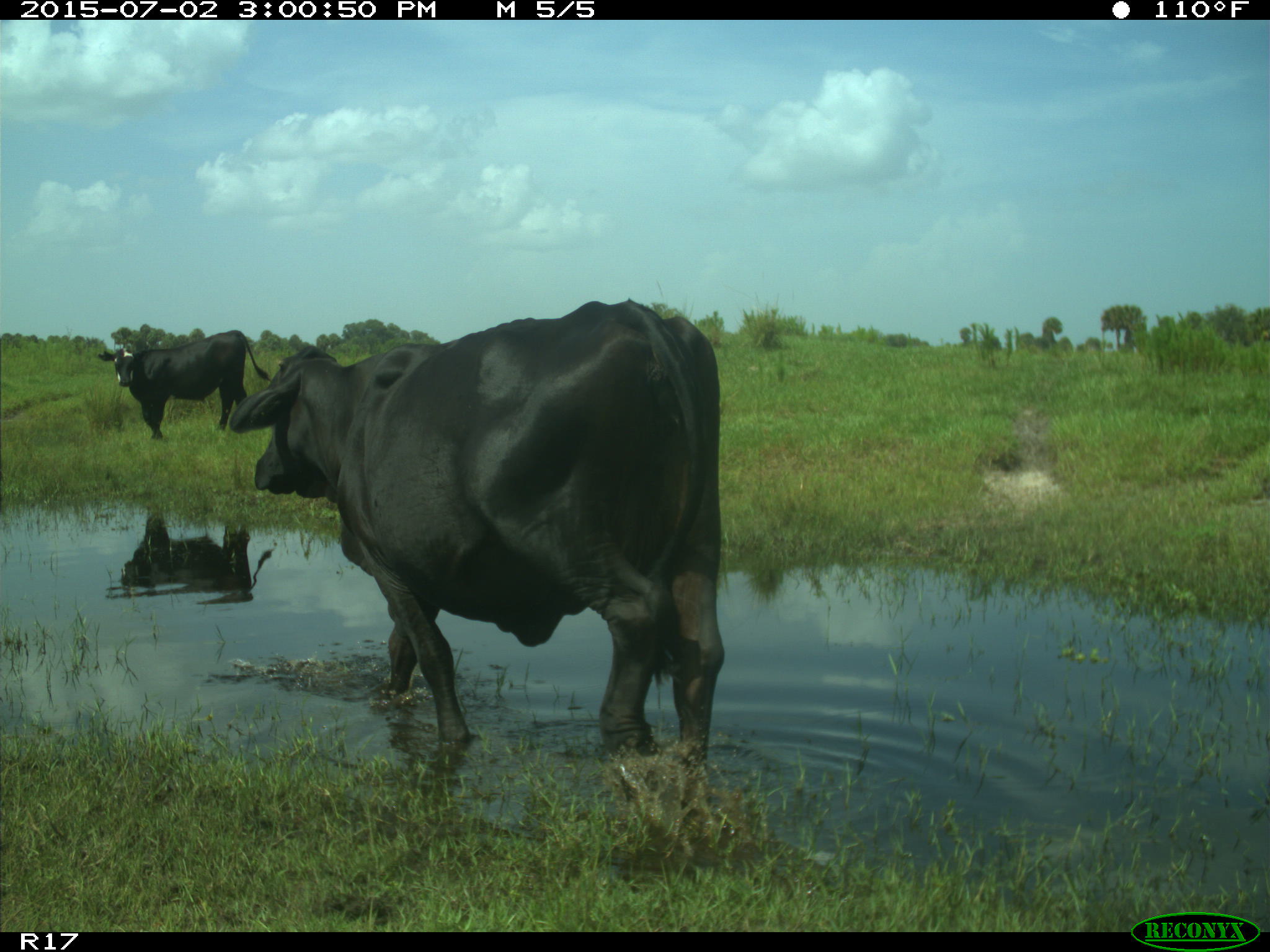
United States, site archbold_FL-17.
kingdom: Animalia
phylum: Chordata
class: Mammalia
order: Artiodactyla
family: Bovidae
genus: Bos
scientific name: Bos taurus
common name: domestic cow